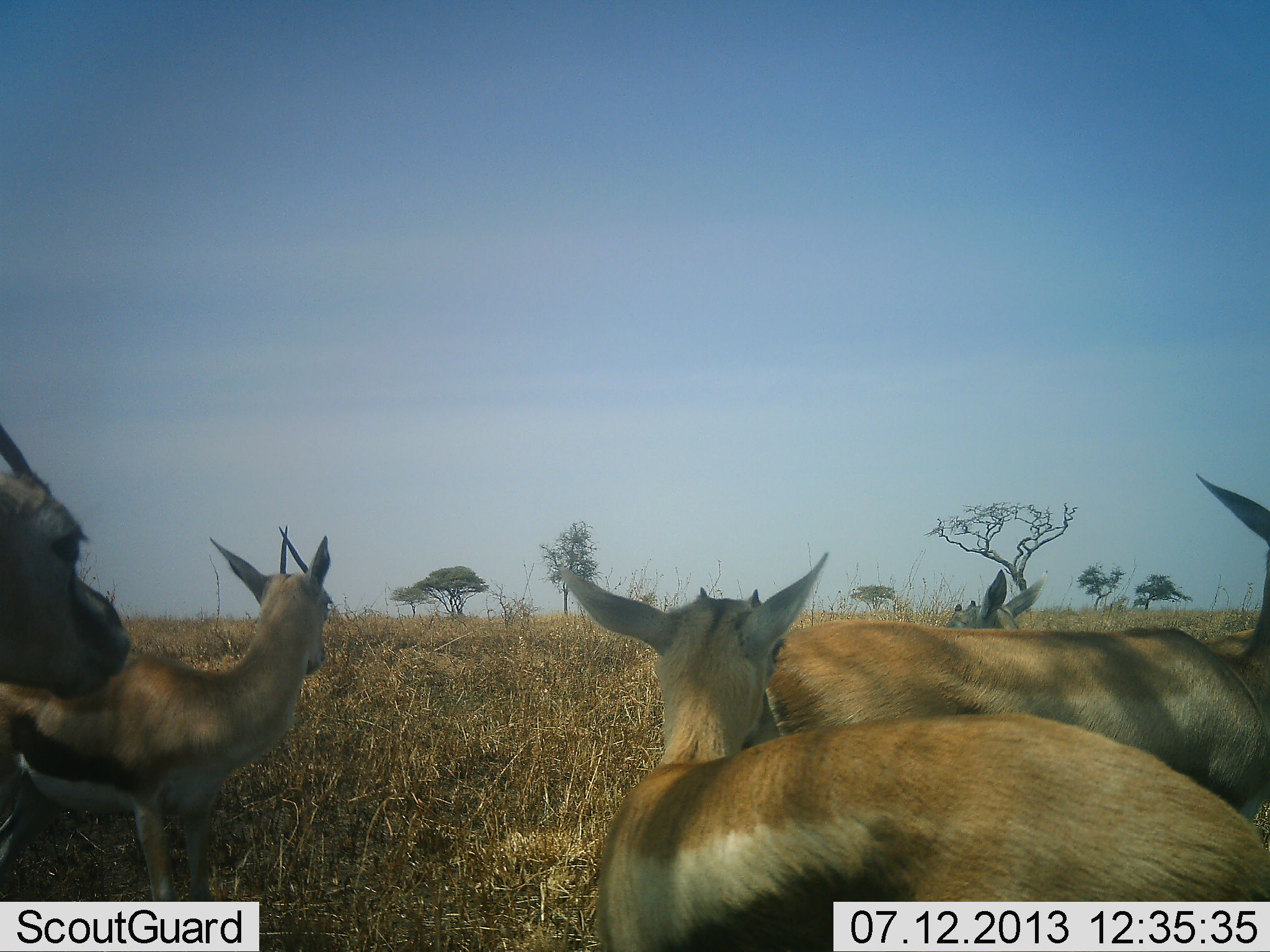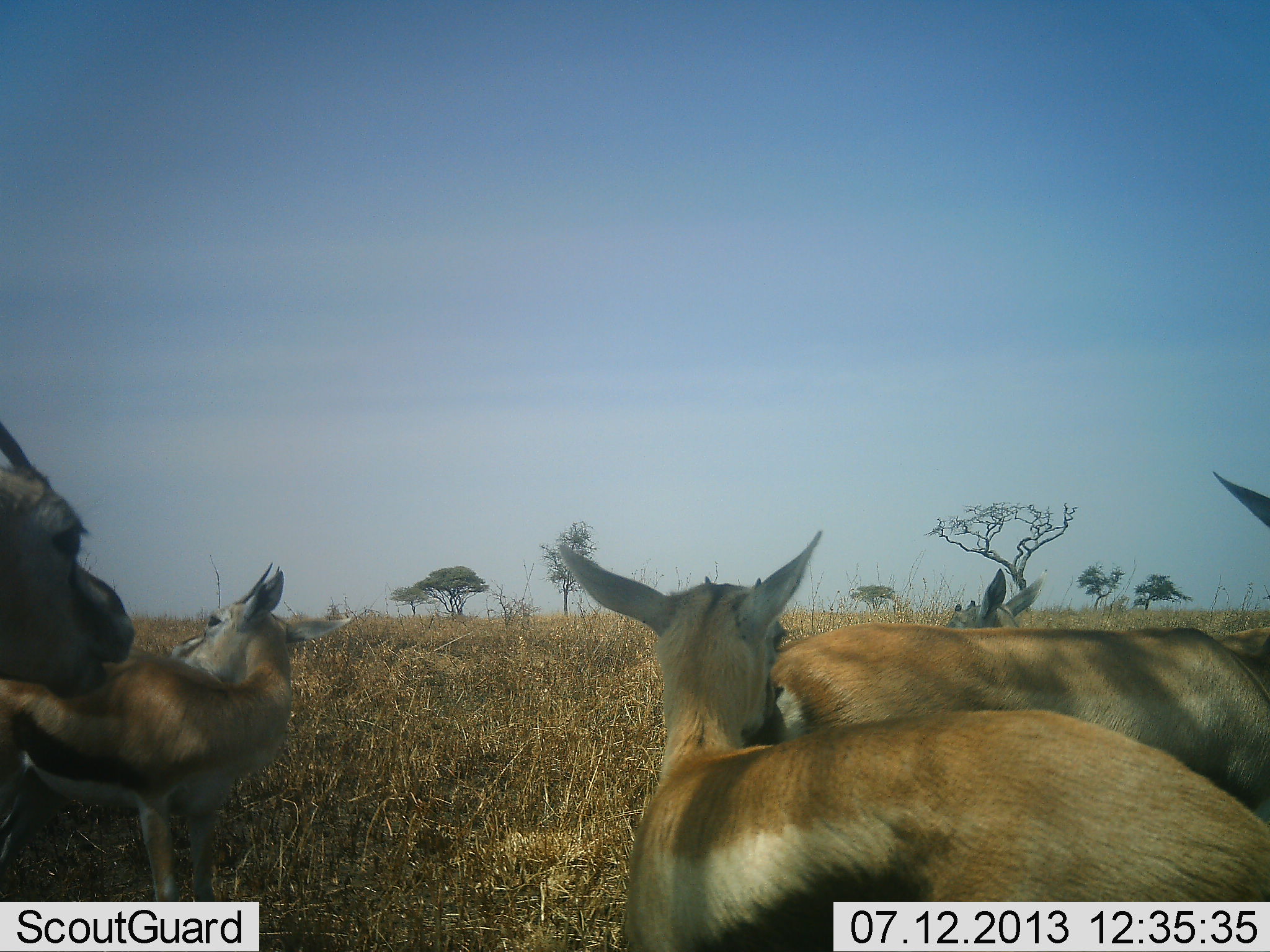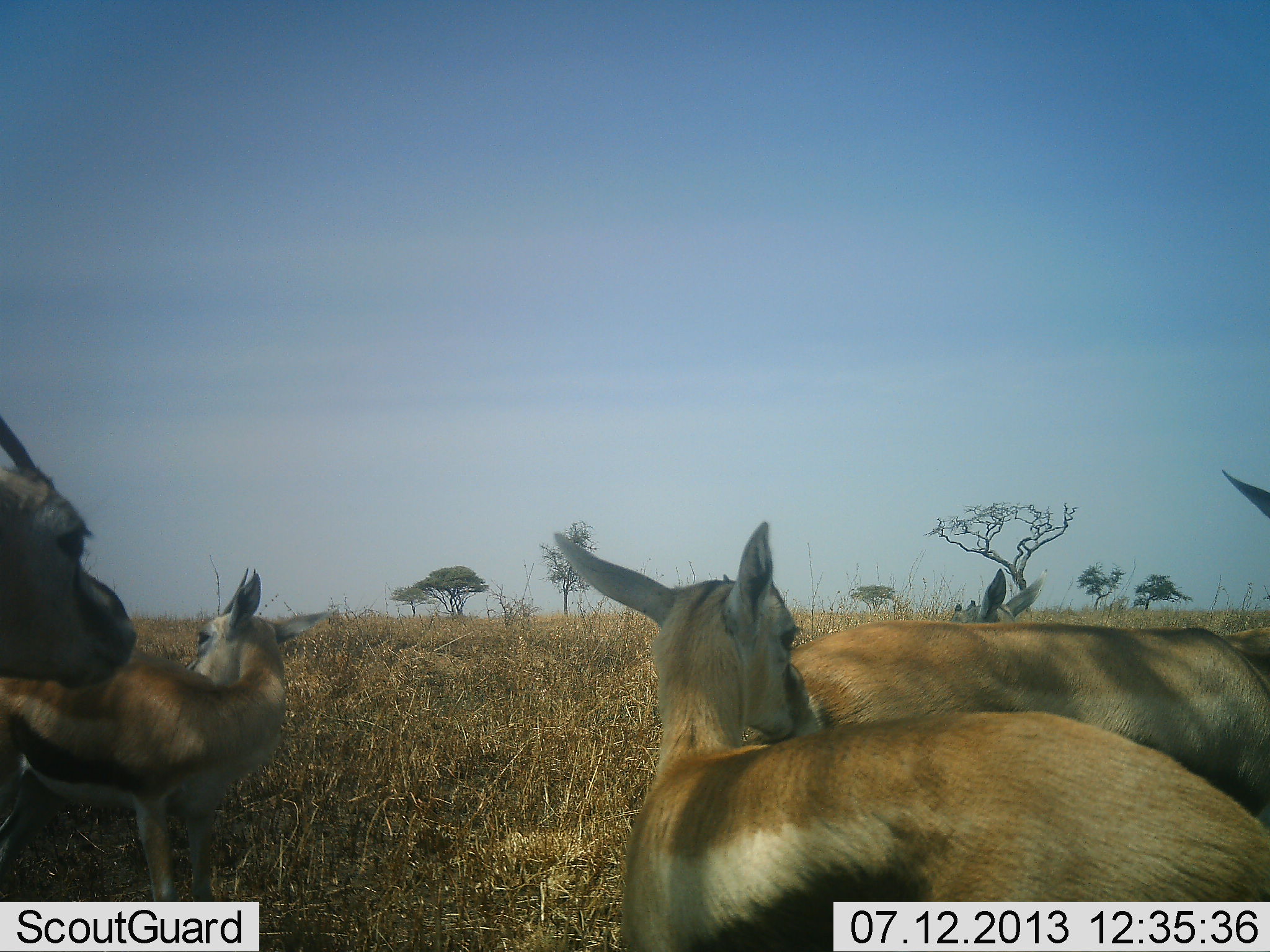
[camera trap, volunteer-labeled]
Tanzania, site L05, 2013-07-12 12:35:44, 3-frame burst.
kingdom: Animalia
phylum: Chordata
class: Mammalia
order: Artiodactyla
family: Bovidae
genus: Eudorcas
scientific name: Eudorcas thomsonii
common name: thomson's gazelle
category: gazellethomsons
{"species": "gazellethomsons (thomson's gazelle) (Eudorcas thomsonii)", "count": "5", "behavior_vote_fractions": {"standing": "90%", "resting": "30%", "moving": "0%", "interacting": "30%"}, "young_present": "10%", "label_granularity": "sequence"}